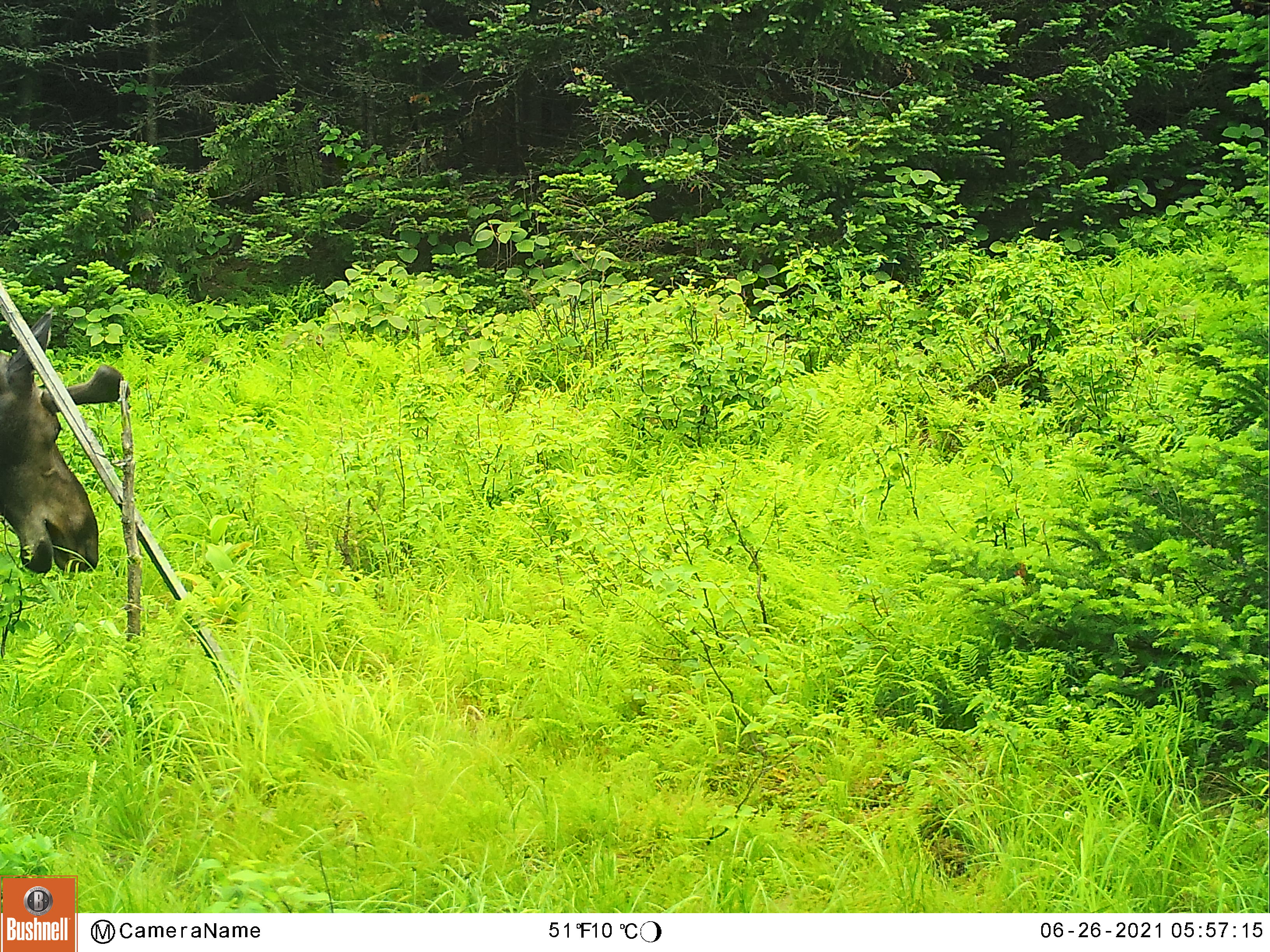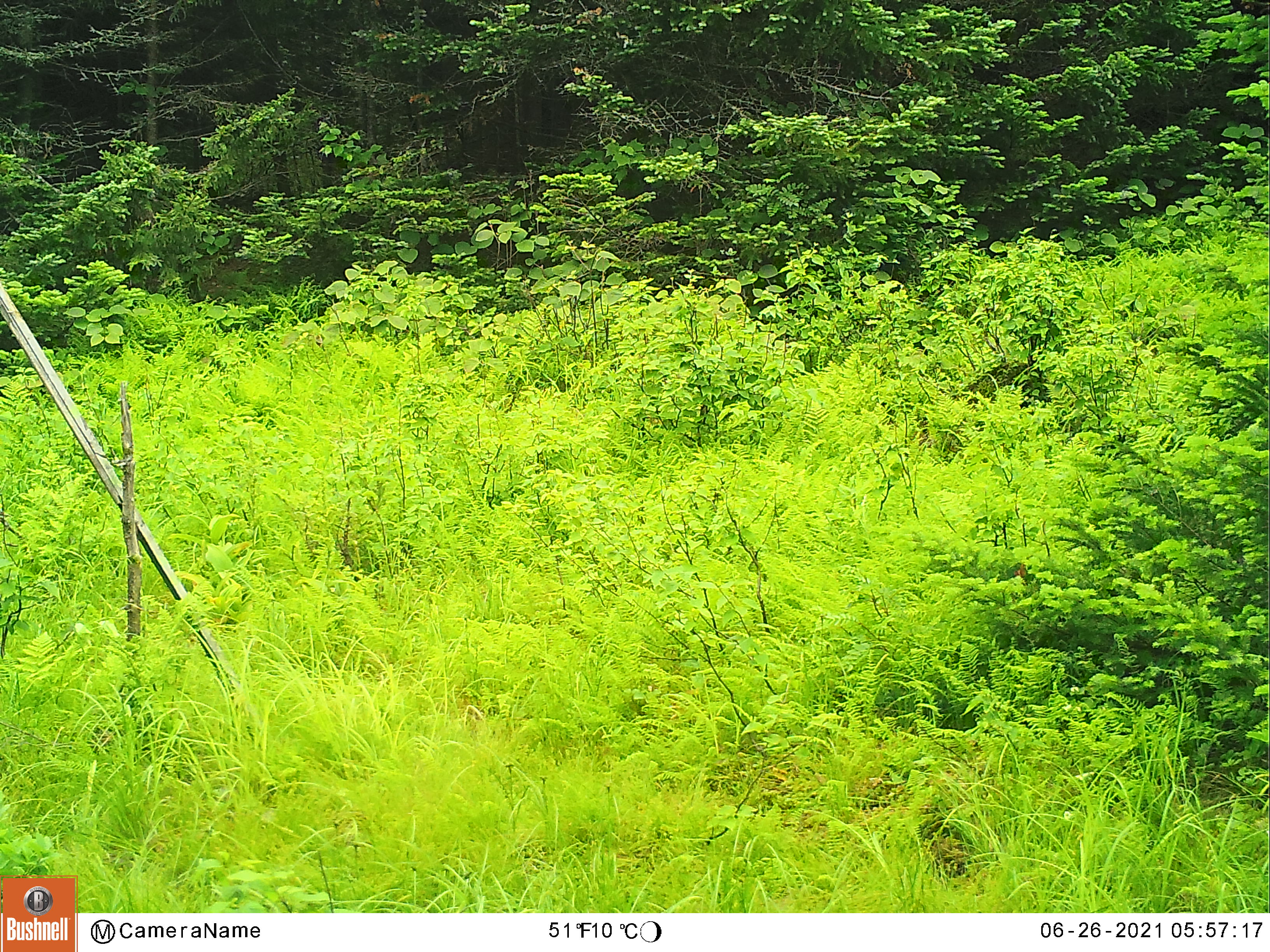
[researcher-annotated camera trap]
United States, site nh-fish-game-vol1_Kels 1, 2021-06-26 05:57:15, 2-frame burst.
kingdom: Animalia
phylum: Chordata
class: Mammalia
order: Artiodactyla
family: Cervidae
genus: Alces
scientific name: Alces alces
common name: moose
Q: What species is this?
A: Moose (Alces alces).